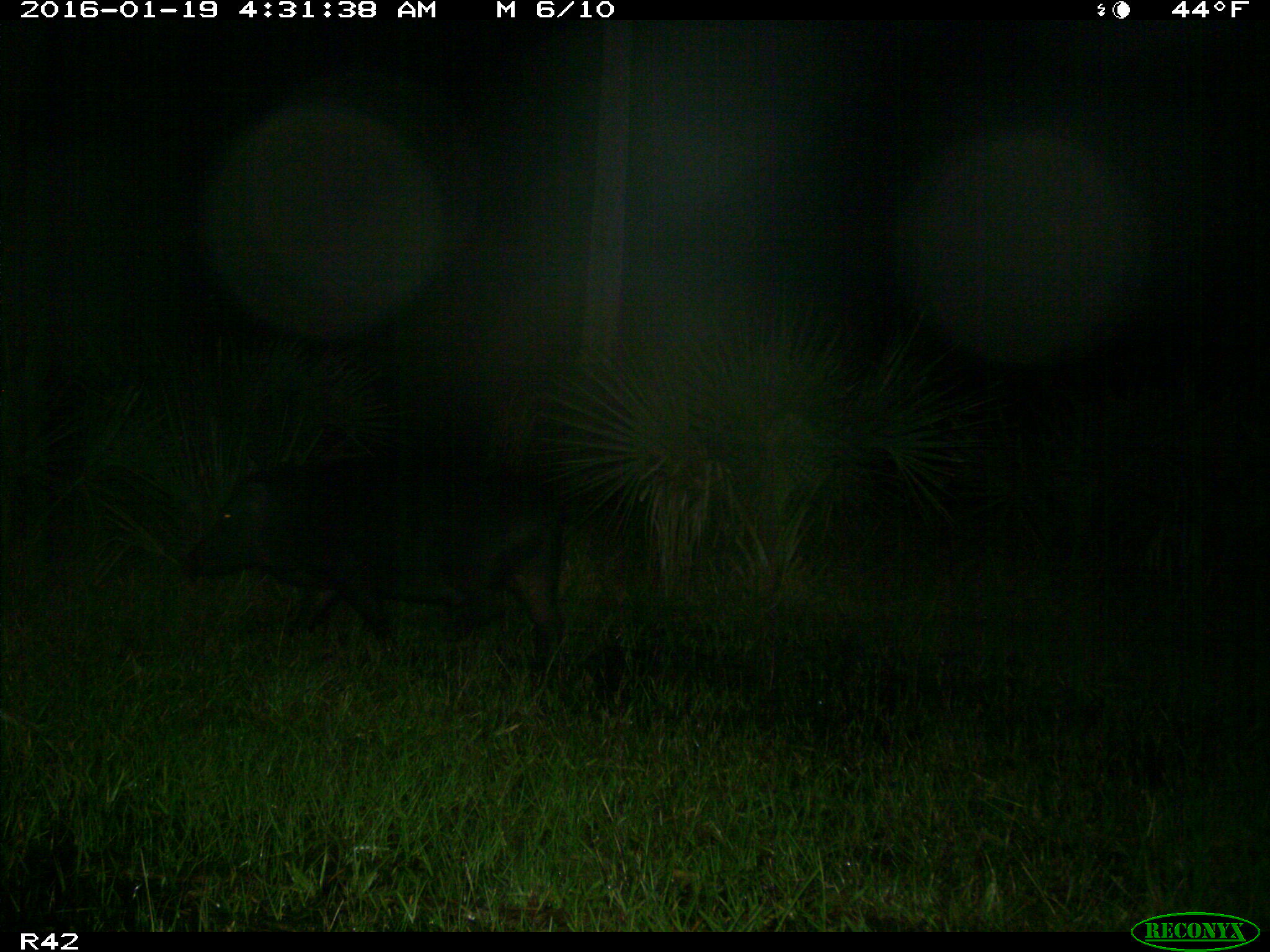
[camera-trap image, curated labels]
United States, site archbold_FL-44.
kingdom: Animalia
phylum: Chordata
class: Mammalia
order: Artiodactyla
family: Suidae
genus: Sus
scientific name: Sus scrofa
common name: wild boar